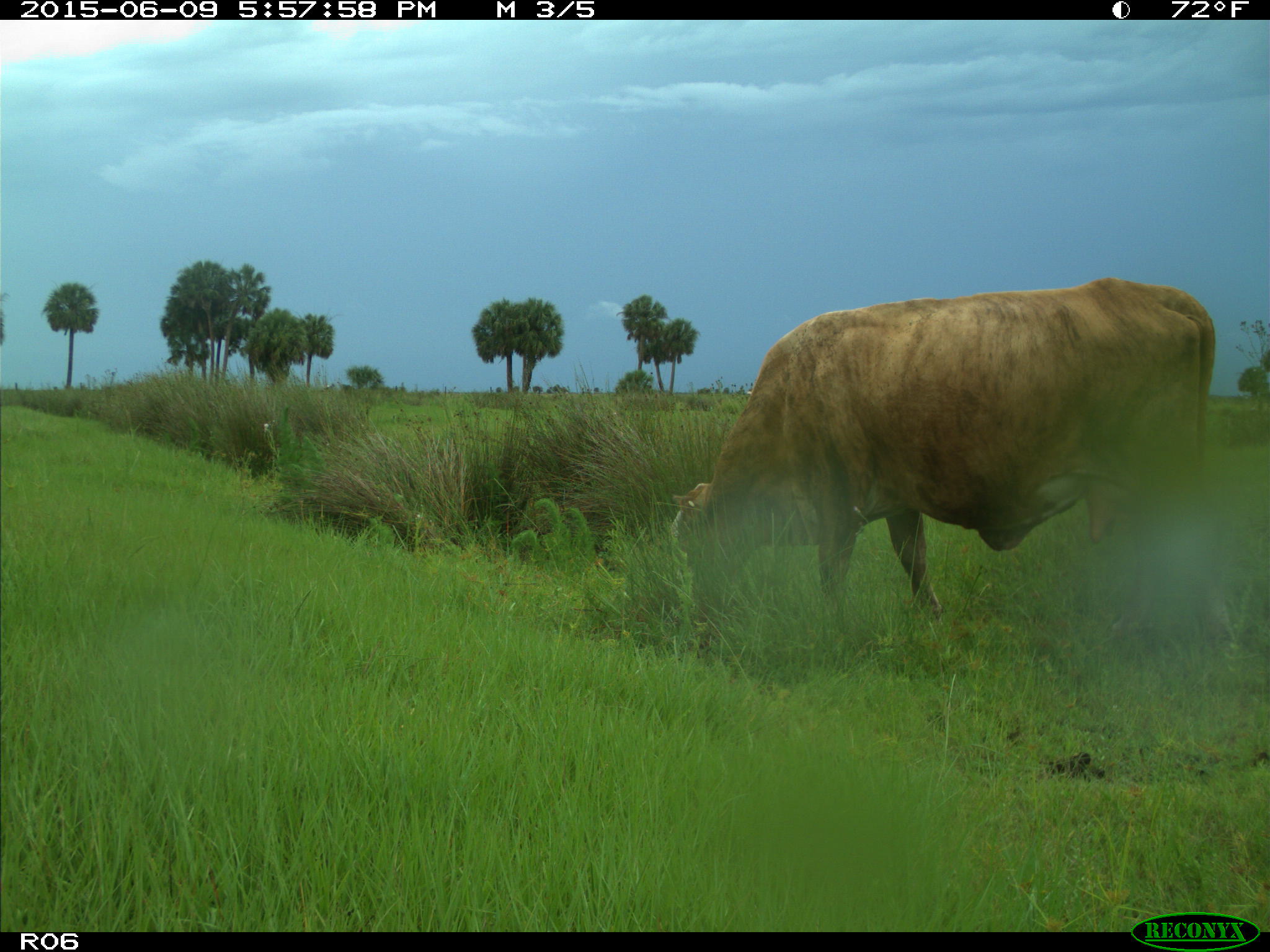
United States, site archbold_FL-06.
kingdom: Animalia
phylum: Chordata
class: Mammalia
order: Artiodactyla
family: Bovidae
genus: Bos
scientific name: Bos taurus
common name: domestic cow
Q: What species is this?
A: Bos taurus (domestic cow).